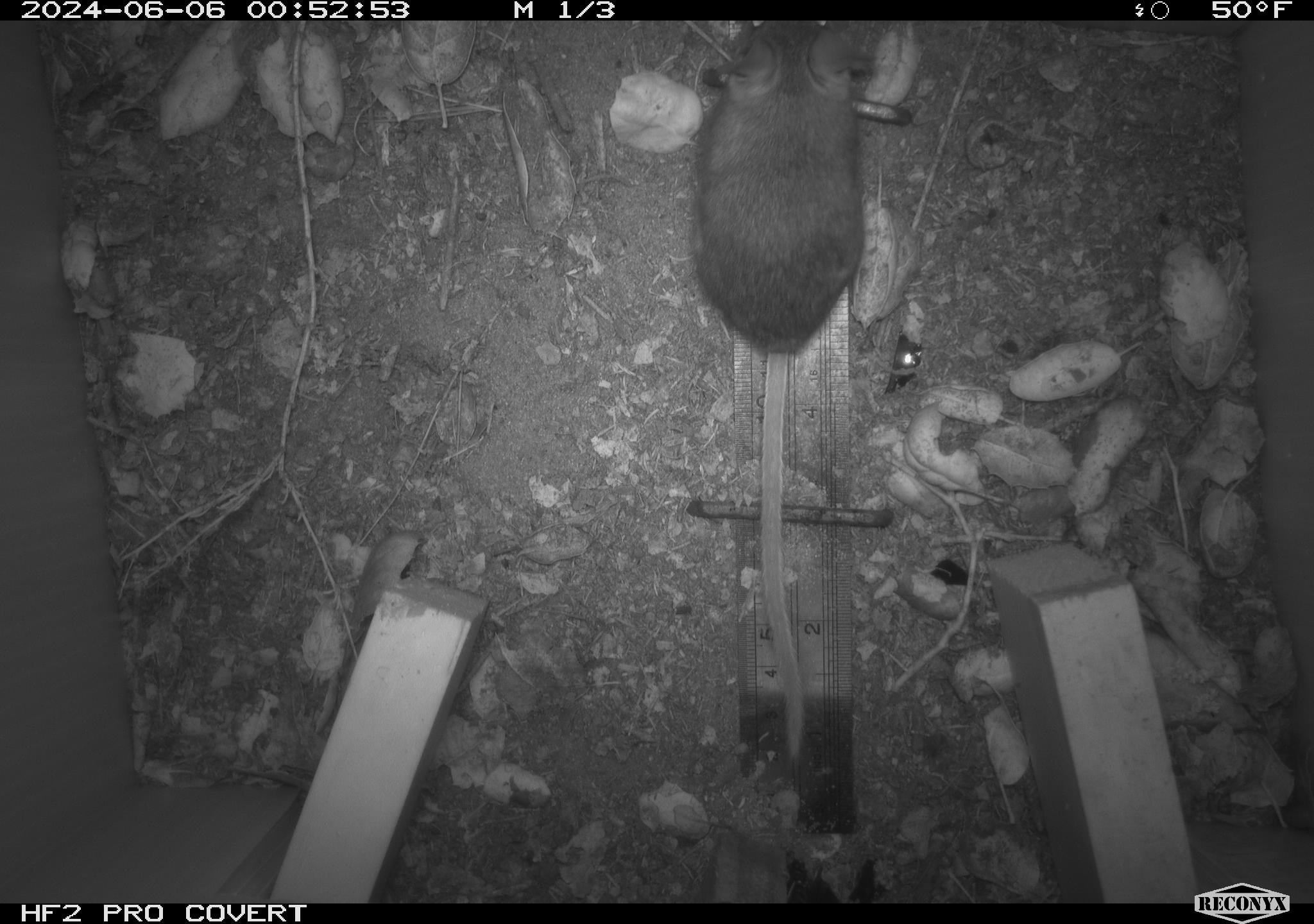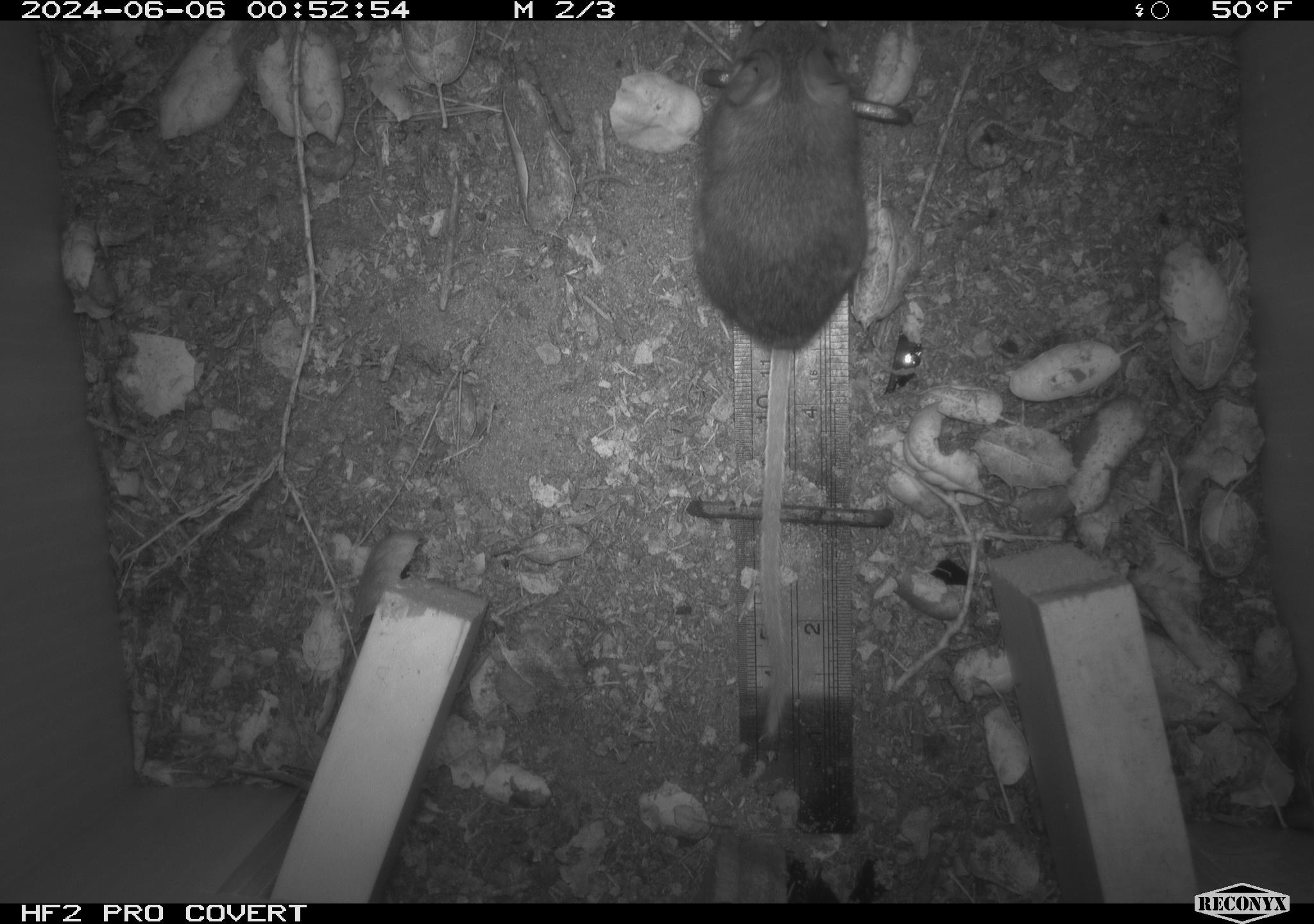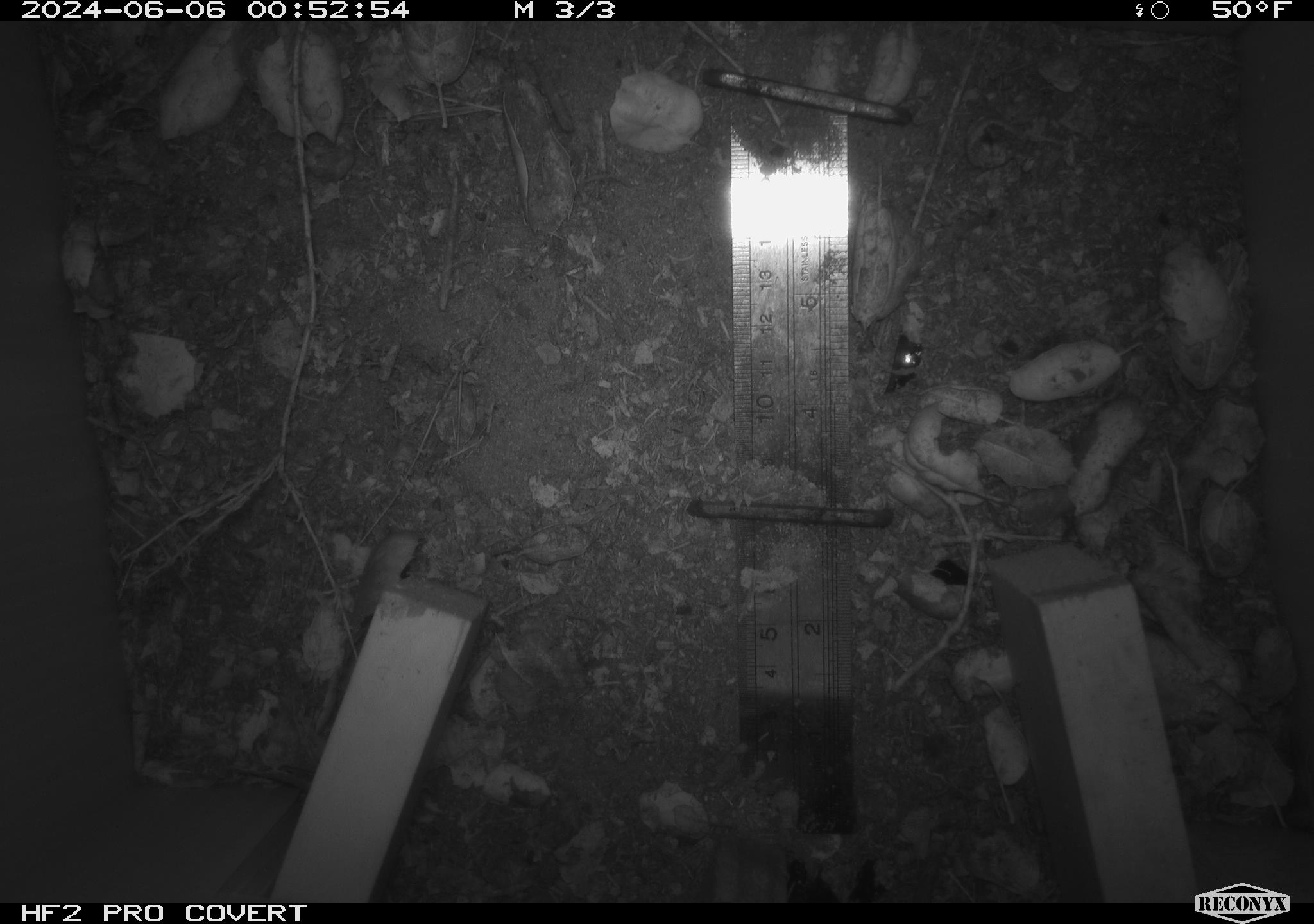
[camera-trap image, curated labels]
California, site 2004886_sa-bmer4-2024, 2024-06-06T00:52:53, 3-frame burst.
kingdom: Animalia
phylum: Chordata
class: Mammalia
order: Rodentia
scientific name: Rodentia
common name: woodrat or rat or mouse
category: woodrat or rat or mouse species